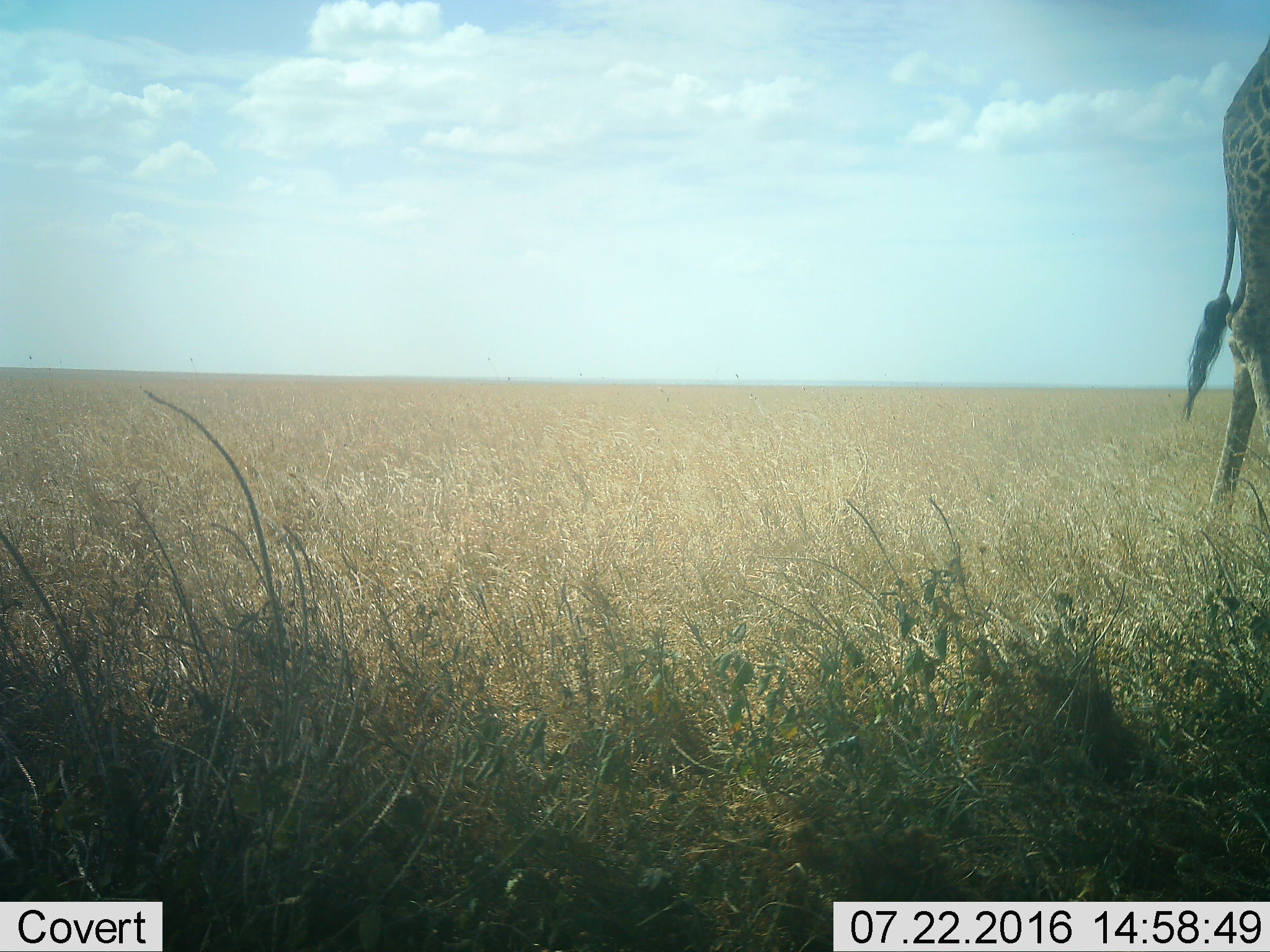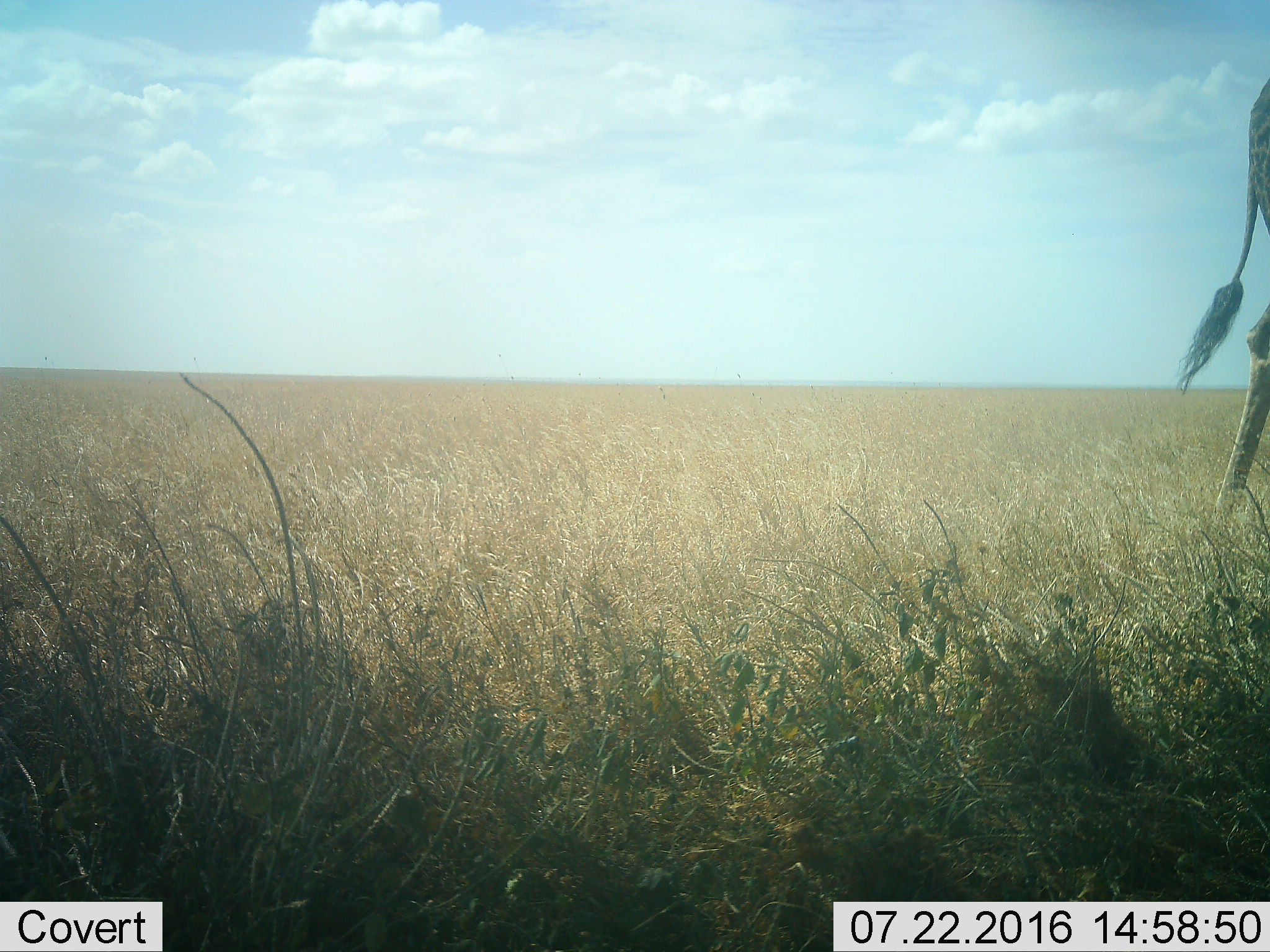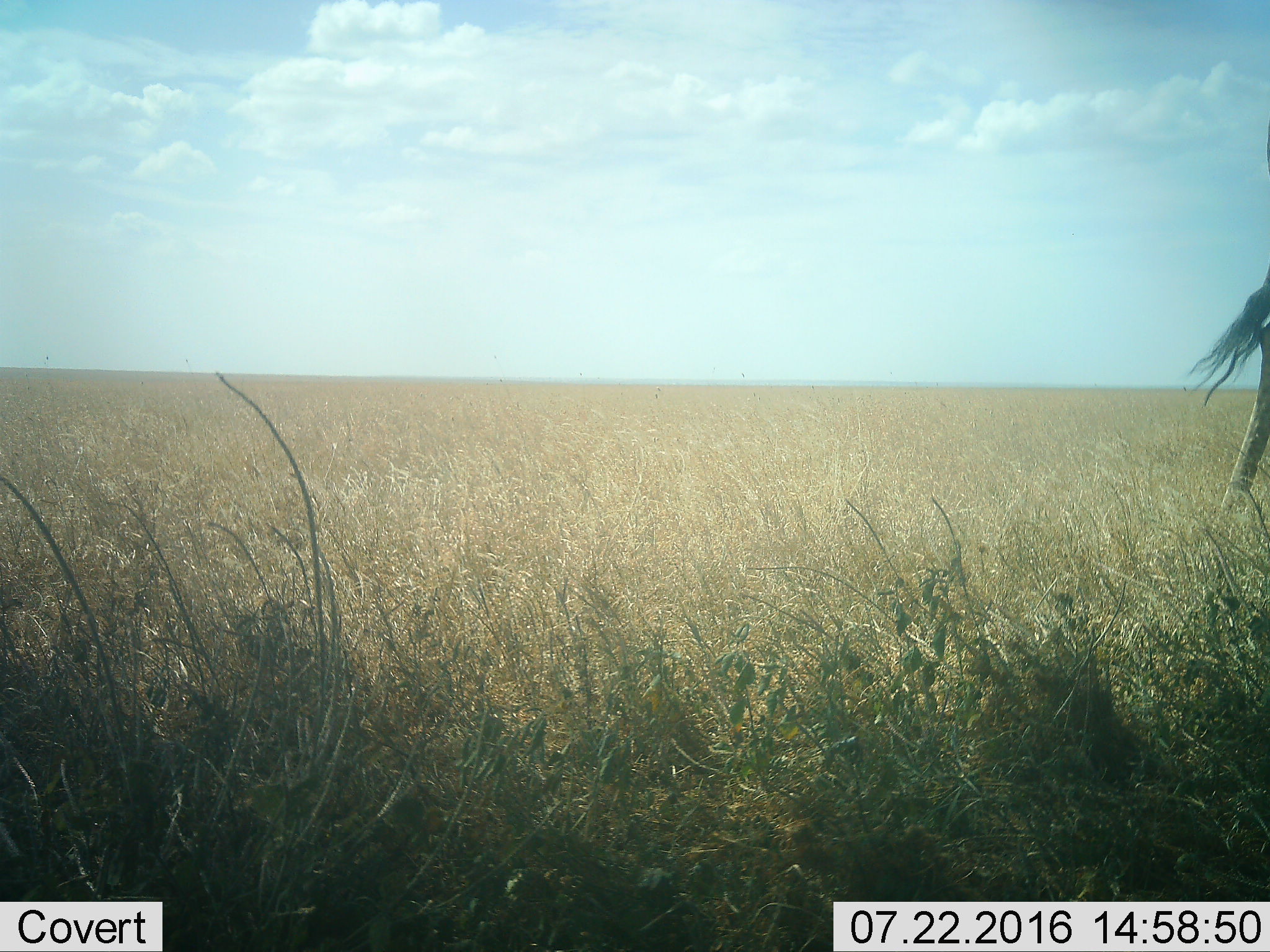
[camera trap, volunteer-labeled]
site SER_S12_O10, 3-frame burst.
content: unidentified animal